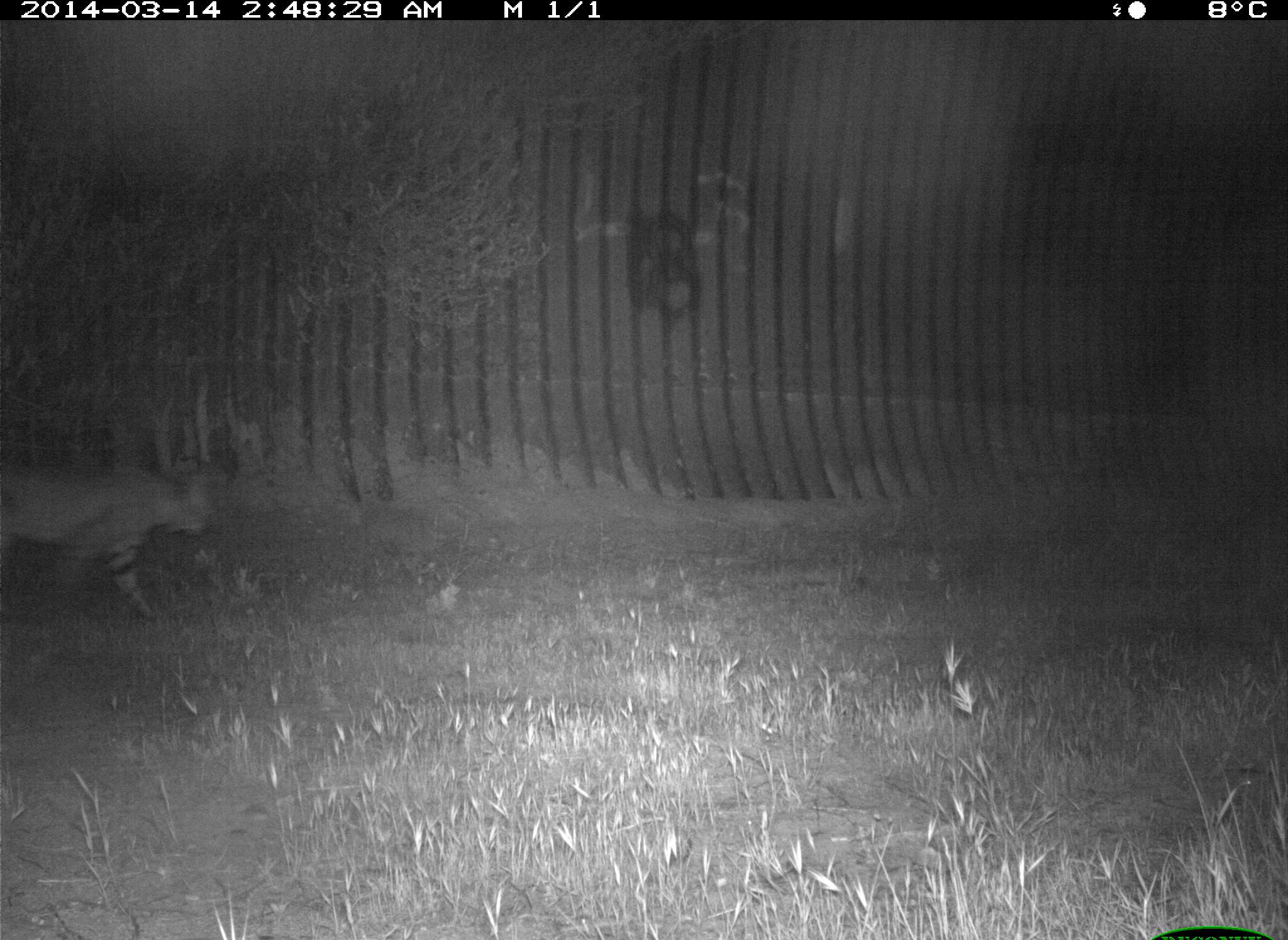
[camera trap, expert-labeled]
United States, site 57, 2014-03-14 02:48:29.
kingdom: Animalia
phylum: Chordata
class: Mammalia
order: Carnivora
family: Felidae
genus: Lynx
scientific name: Lynx rufus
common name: bobcat